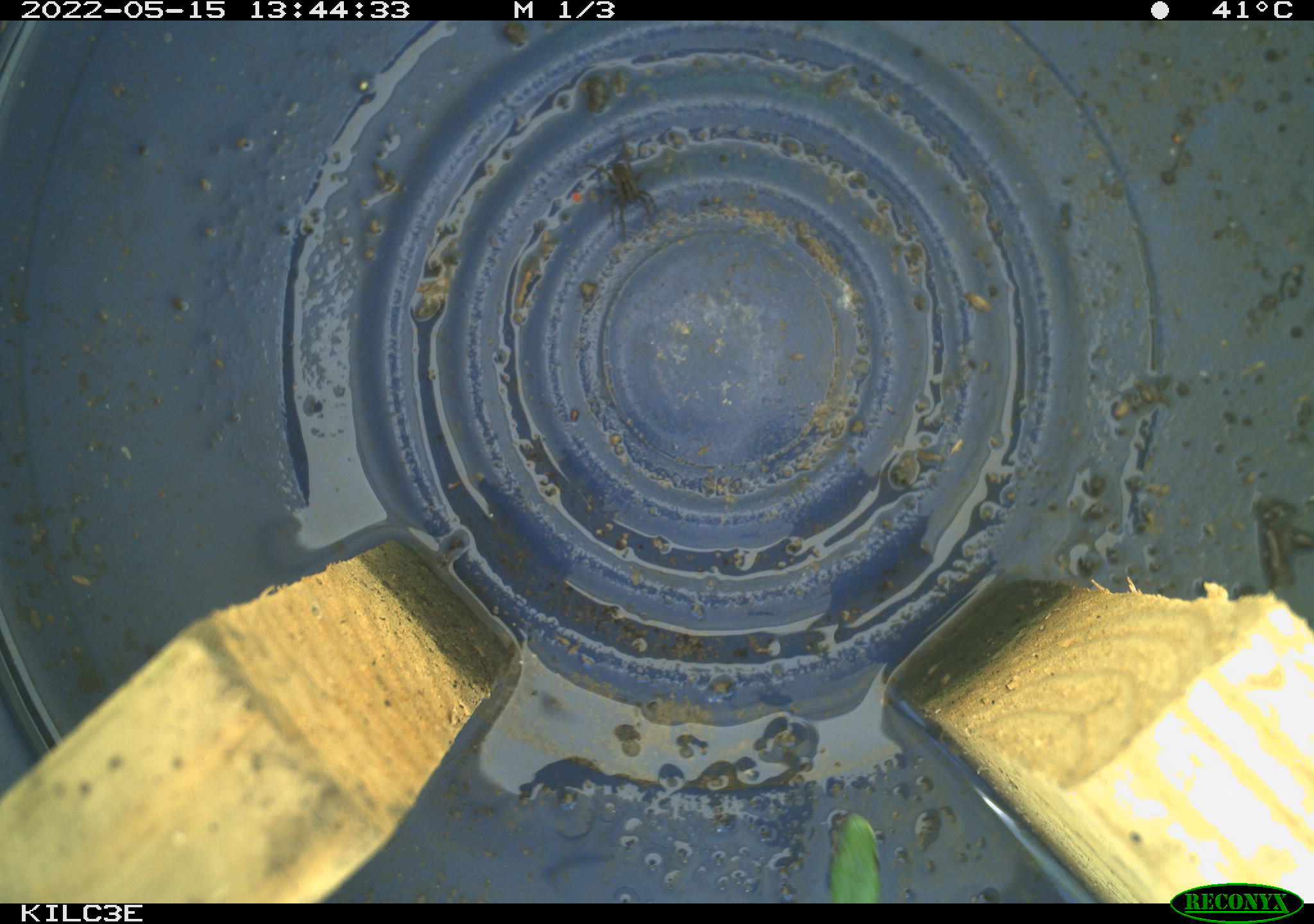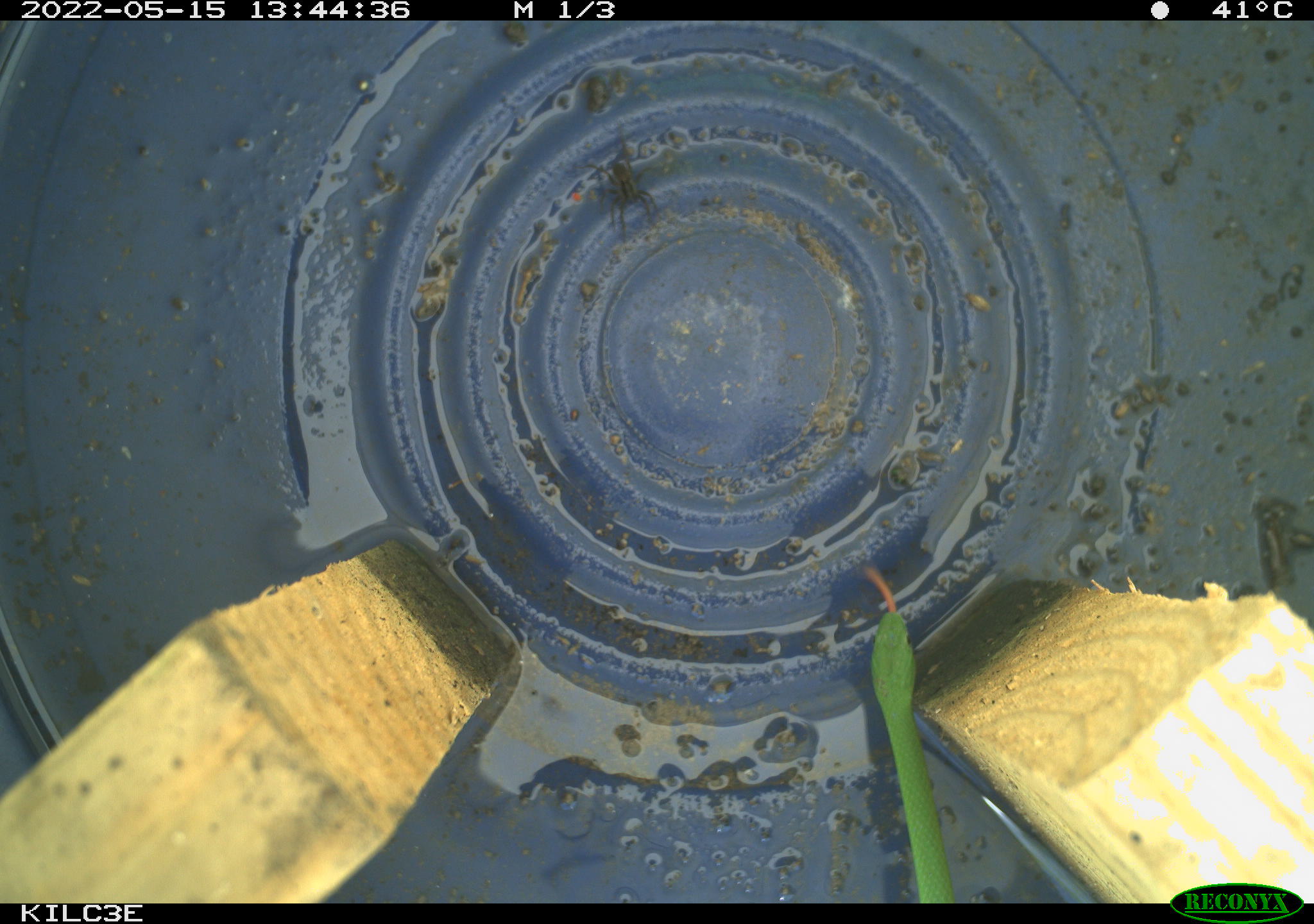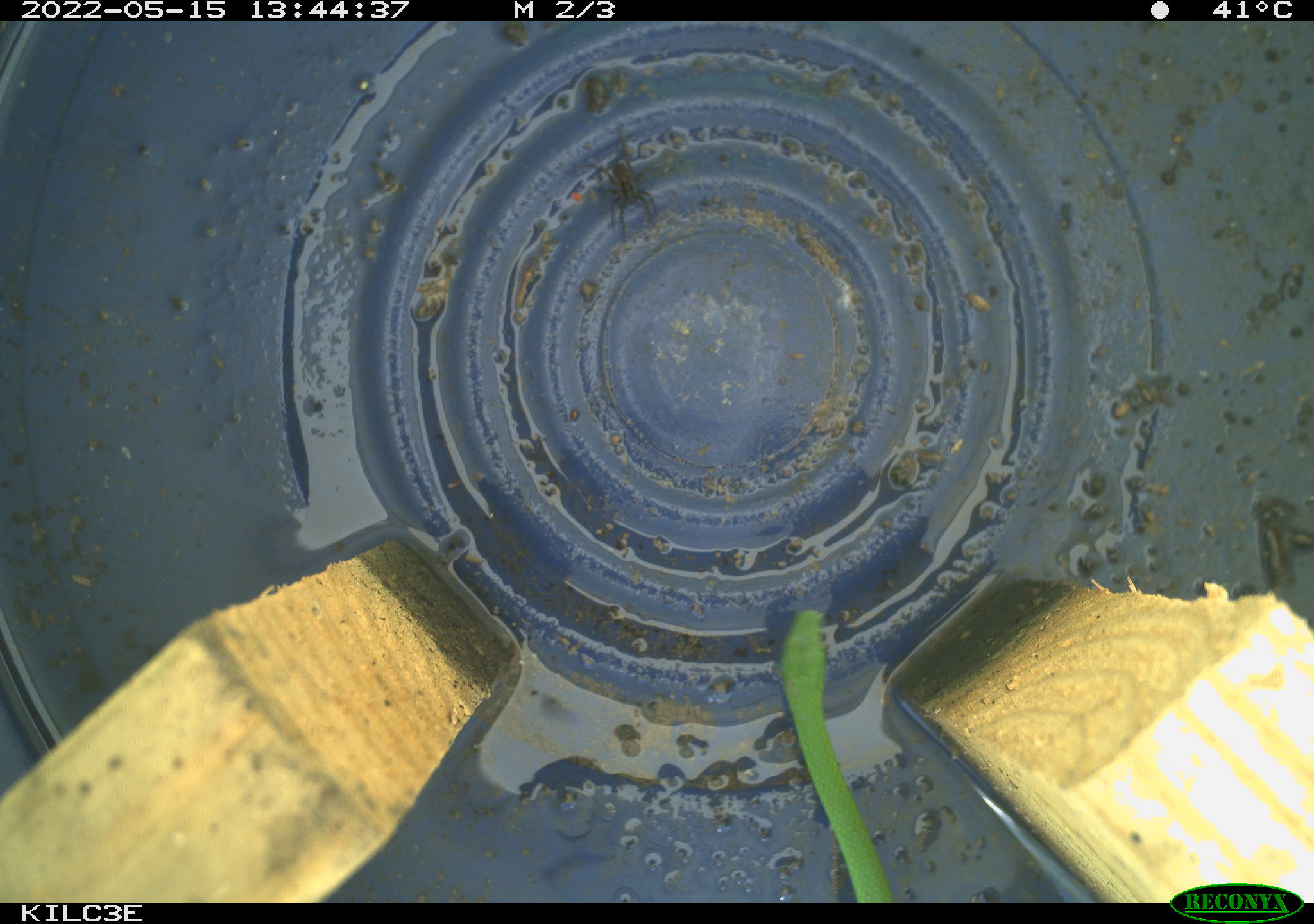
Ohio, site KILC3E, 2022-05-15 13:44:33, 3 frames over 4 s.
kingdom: Animalia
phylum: Chordata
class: Reptilia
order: Squamata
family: Colubridae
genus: Opheodrys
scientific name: Opheodrys vernalis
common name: smooth greensnake